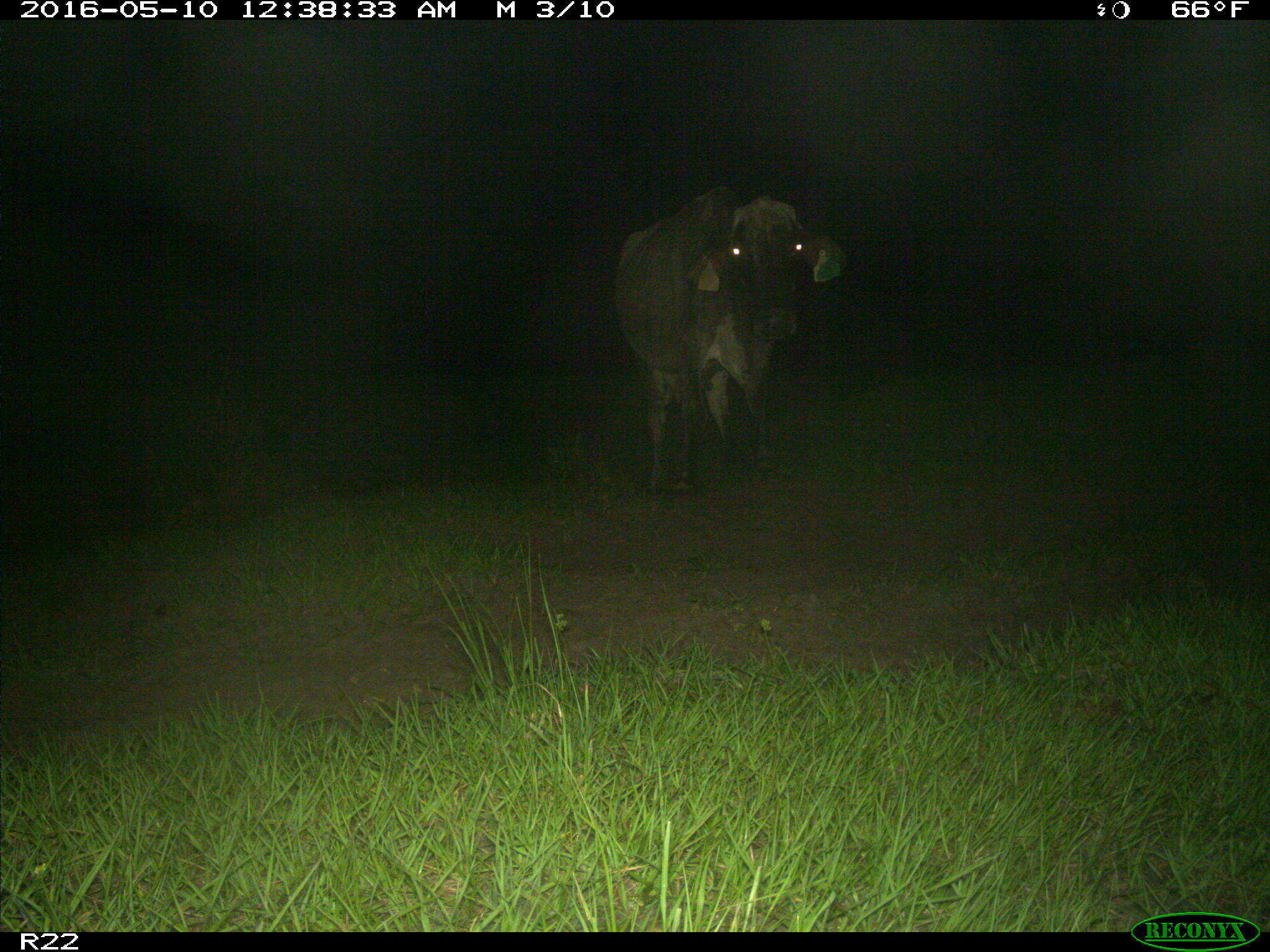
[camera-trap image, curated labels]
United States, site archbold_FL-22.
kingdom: Animalia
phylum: Chordata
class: Mammalia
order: Artiodactyla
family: Bovidae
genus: Bos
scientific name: Bos taurus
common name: domestic cow